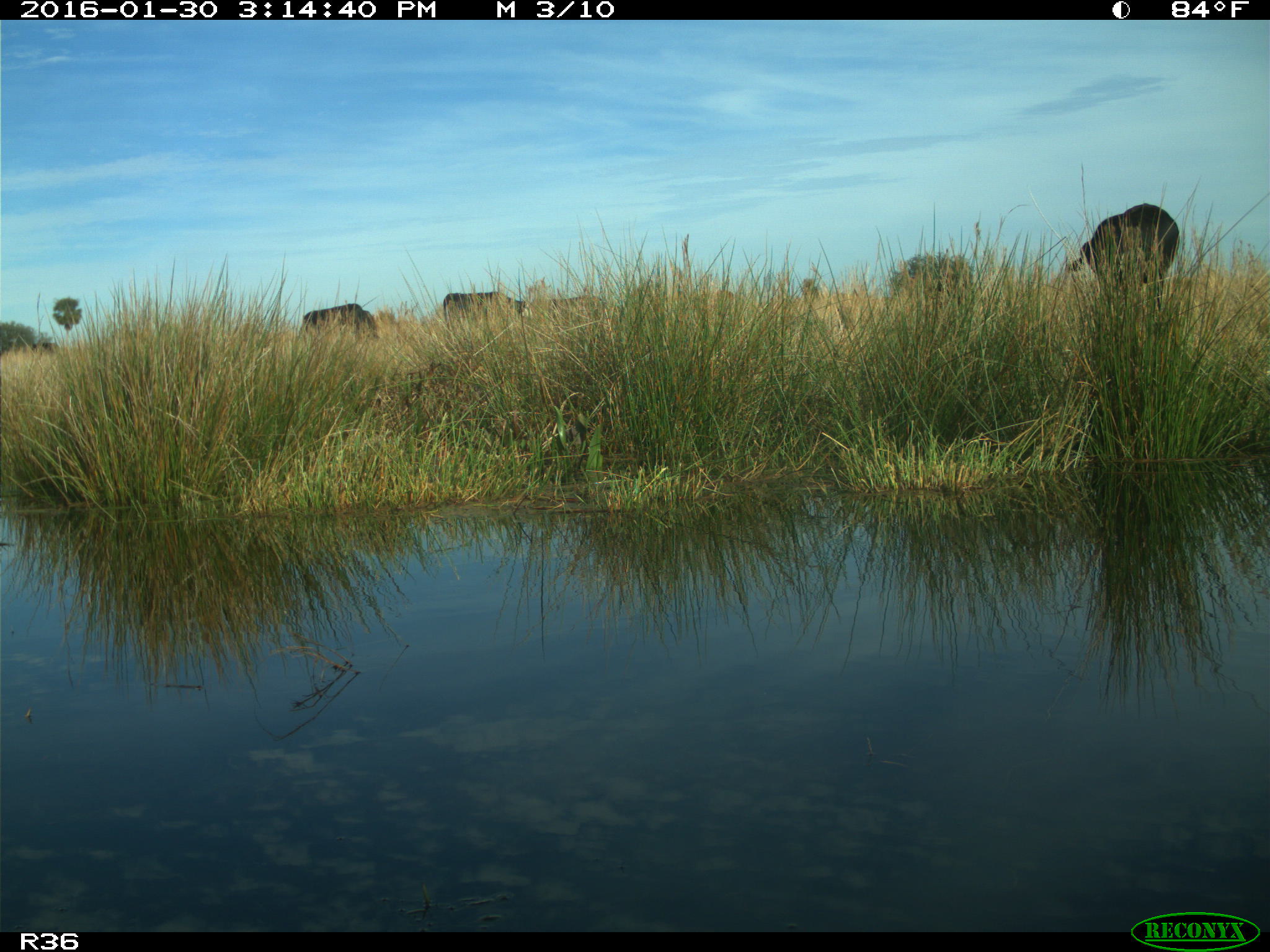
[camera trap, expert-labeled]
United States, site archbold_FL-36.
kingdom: Animalia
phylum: Chordata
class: Mammalia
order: Artiodactyla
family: Bovidae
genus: Bos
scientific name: Bos taurus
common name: domestic cow